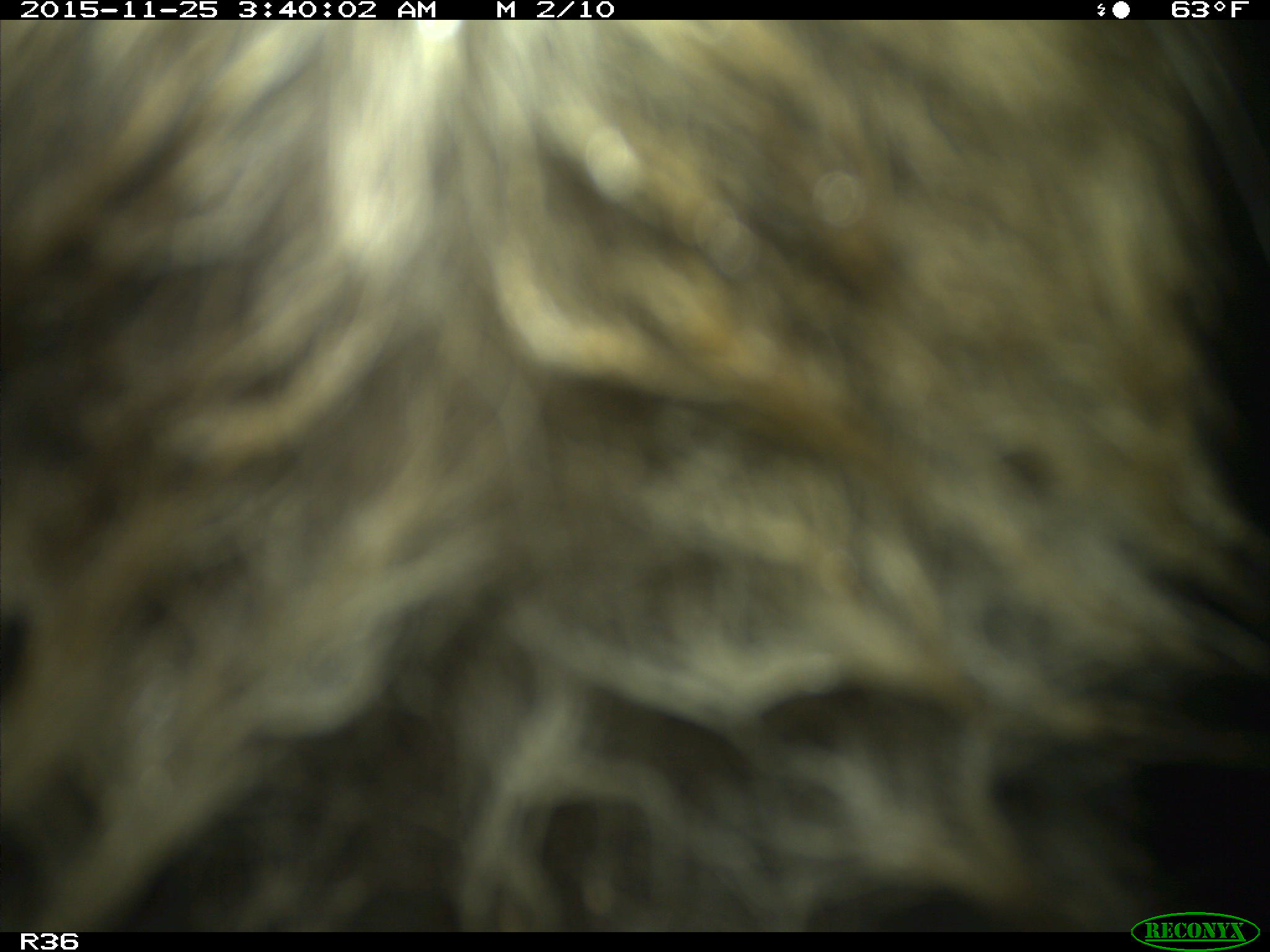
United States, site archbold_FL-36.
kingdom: Animalia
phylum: Chordata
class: Mammalia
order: Artiodactyla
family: Suidae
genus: Sus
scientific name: Sus scrofa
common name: wild boar